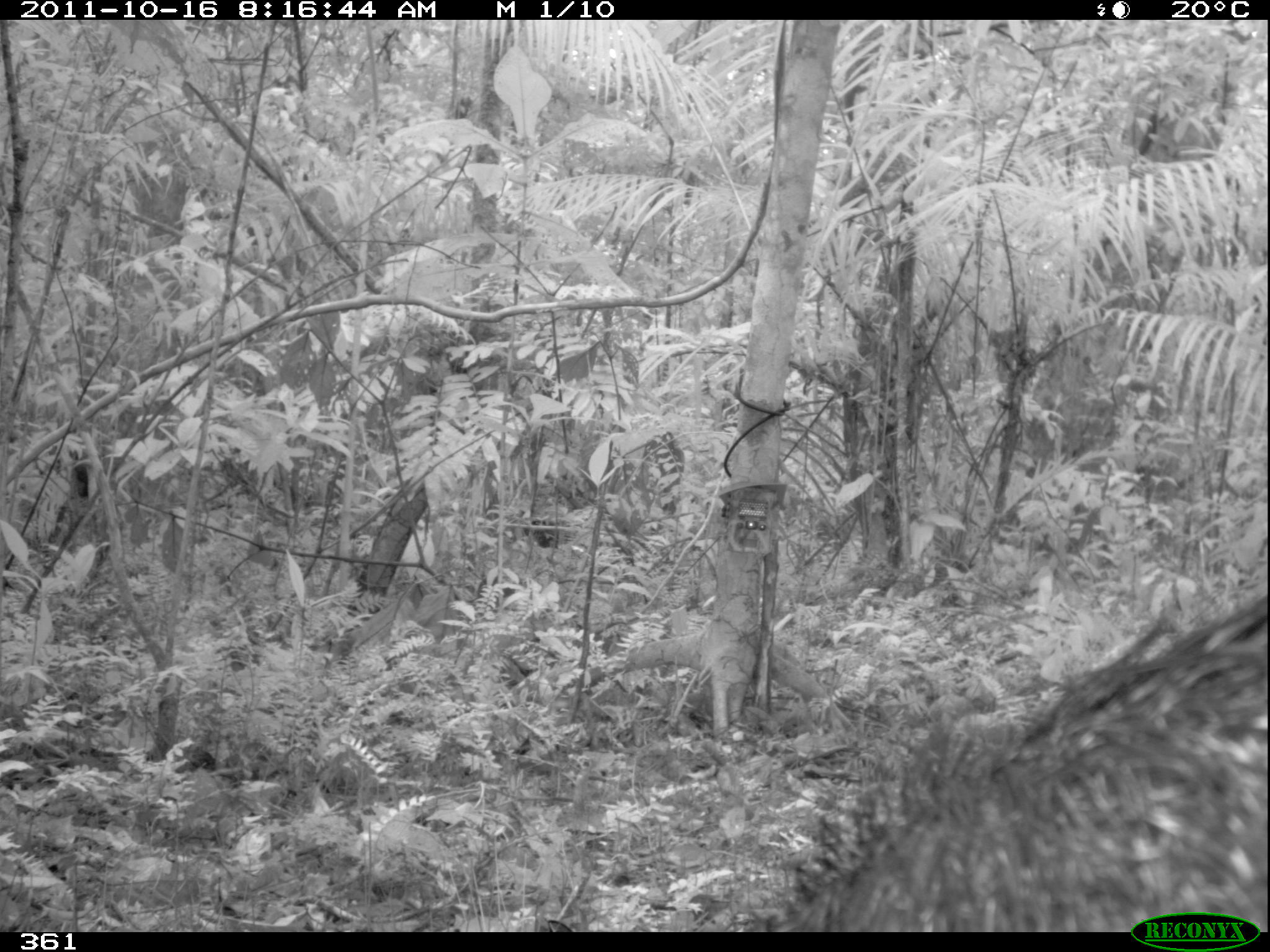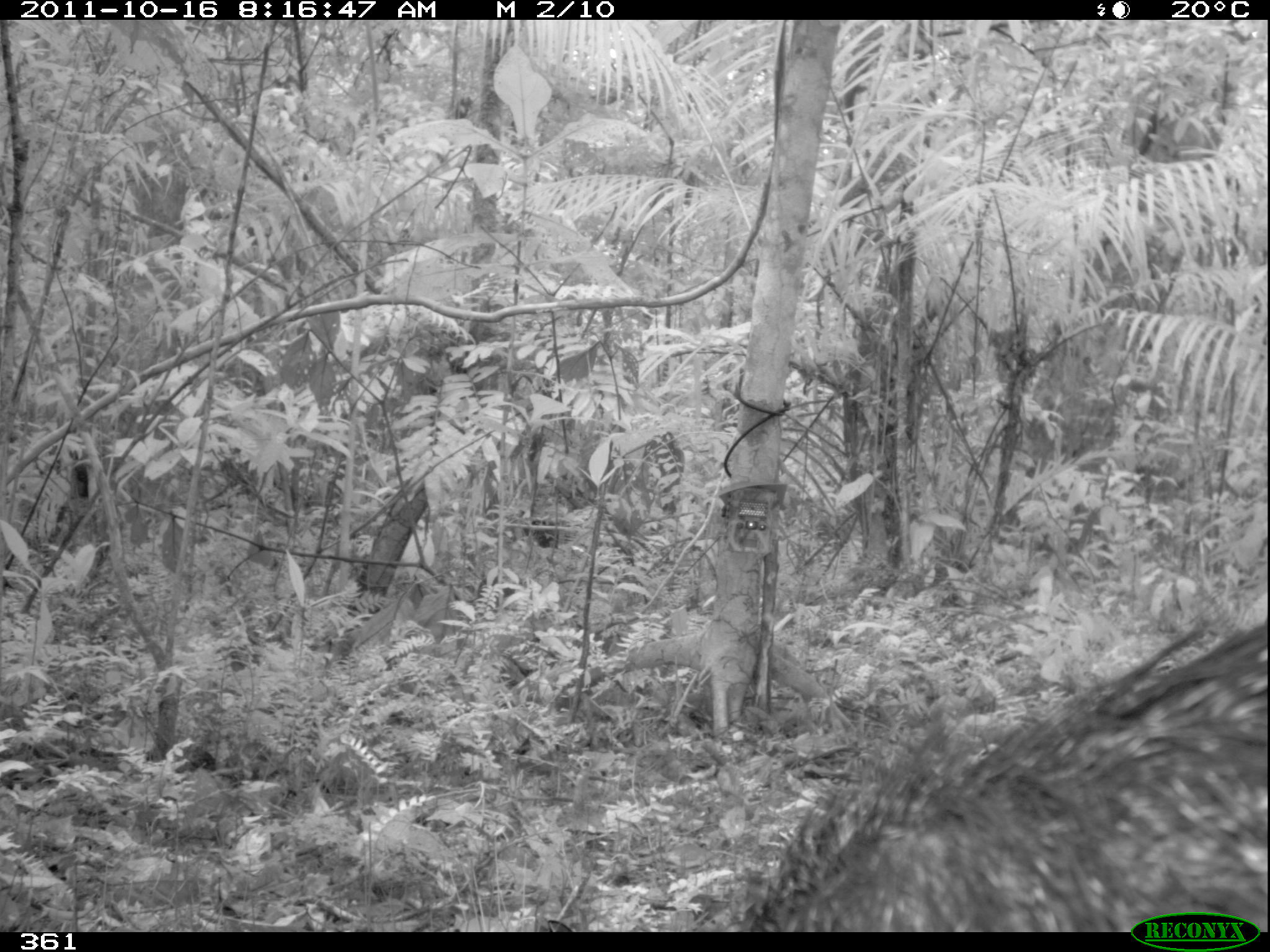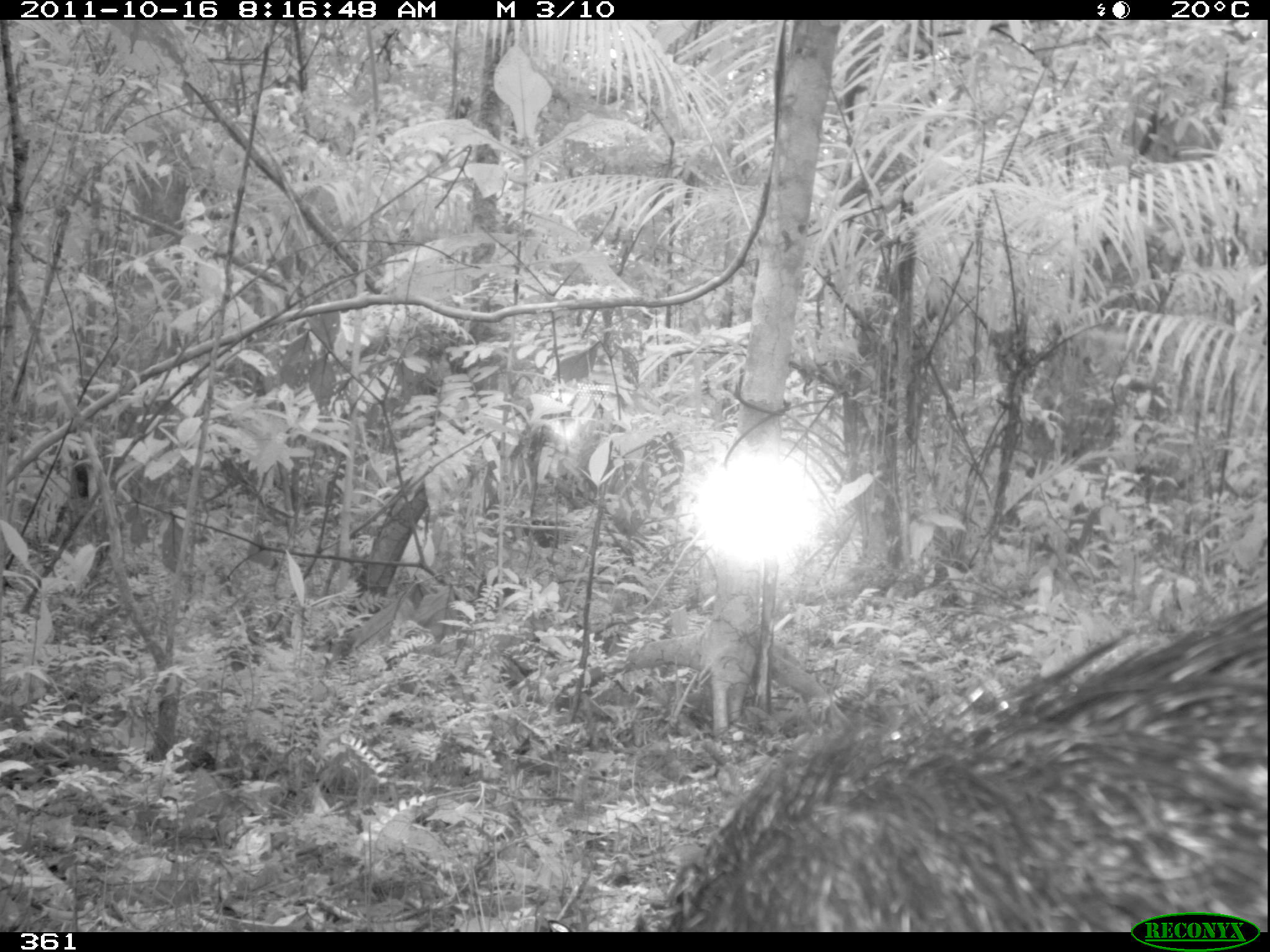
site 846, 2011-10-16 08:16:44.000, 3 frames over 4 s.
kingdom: Animalia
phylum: Chordata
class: Mammalia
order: Artiodactyla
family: Tayassuidae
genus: Pecari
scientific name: Pecari tajacu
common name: collared peccary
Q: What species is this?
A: Pecari tajacu (collared peccary).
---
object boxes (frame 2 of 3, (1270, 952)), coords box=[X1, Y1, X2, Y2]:
pecari tajacu: box=[748, 610, 1266, 932]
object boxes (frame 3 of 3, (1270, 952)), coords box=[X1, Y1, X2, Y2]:
pecari tajacu: box=[657, 594, 1268, 931]